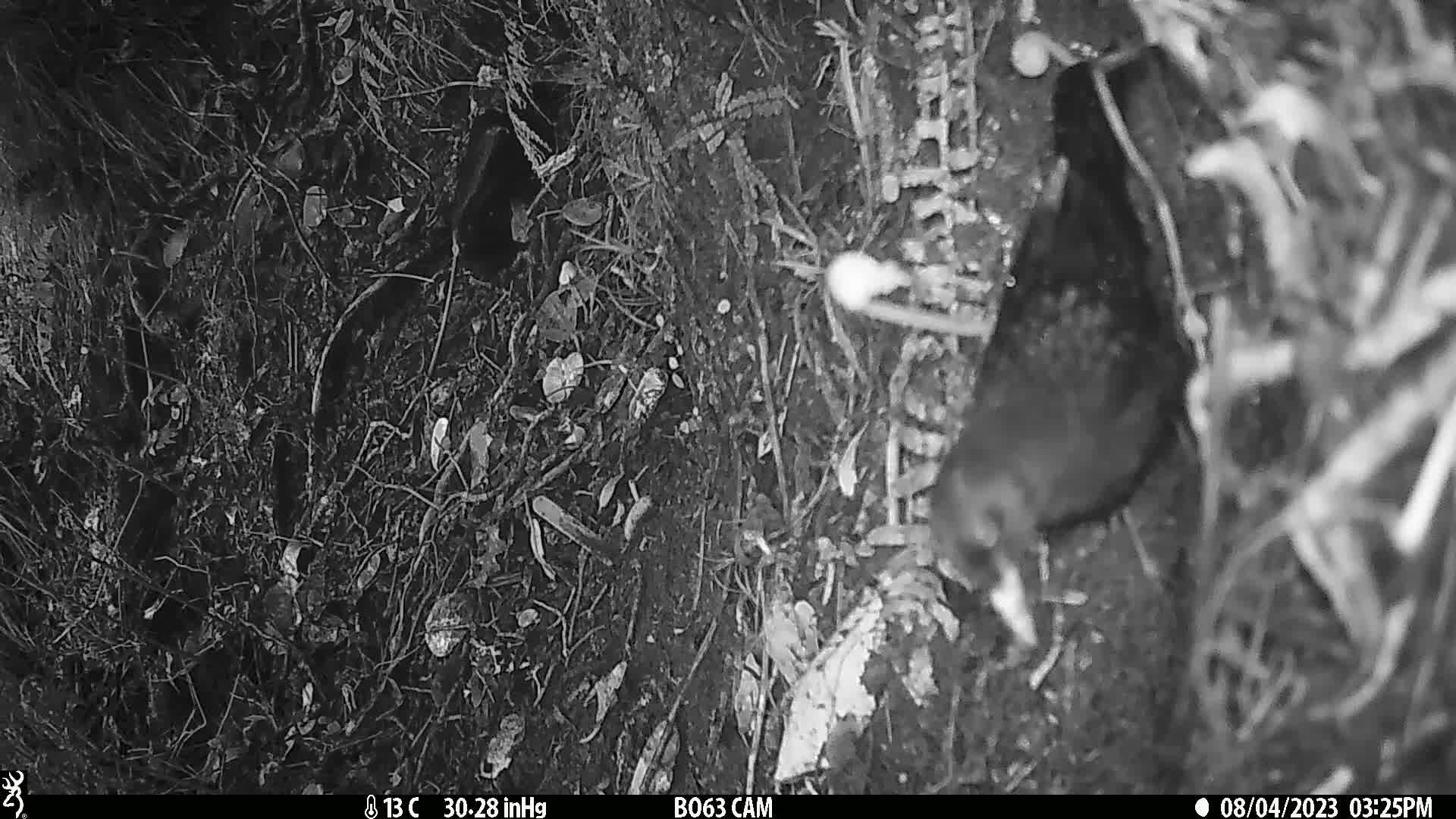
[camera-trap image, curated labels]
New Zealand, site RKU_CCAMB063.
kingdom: Animalia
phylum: Chordata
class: Aves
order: Passeriformes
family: Turdidae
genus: Turdus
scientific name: Turdus merula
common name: eurasian blackbird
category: blackbird